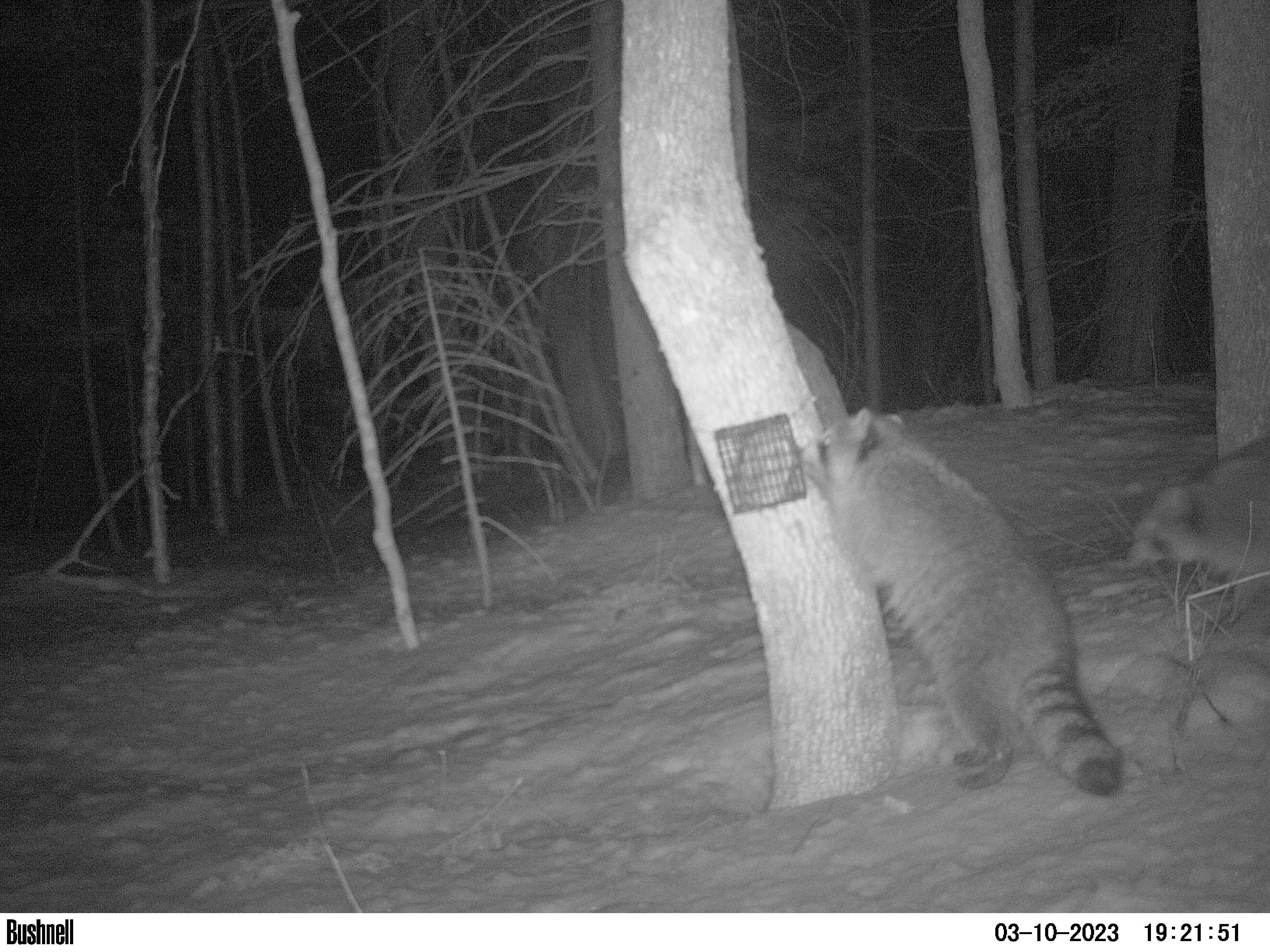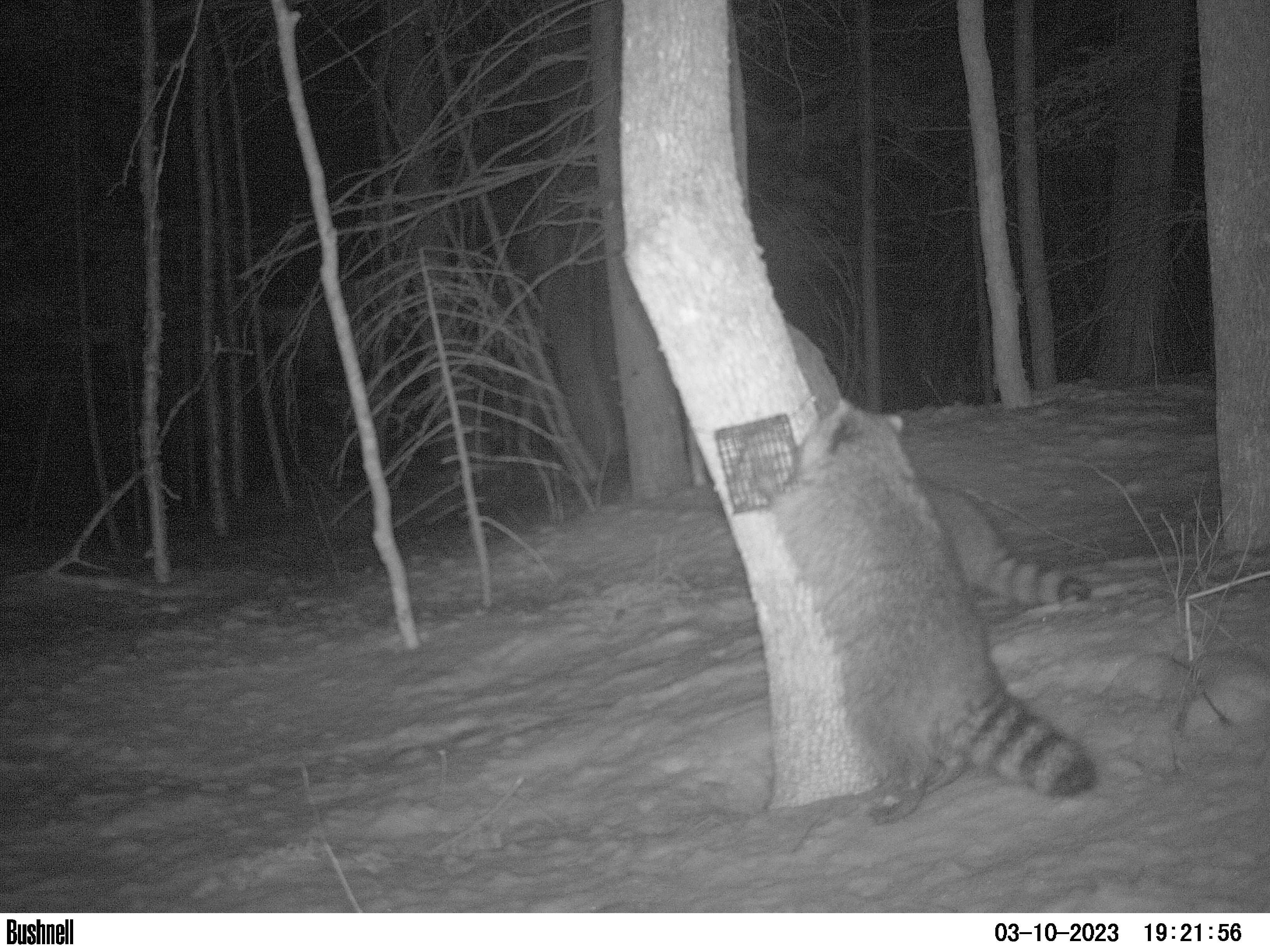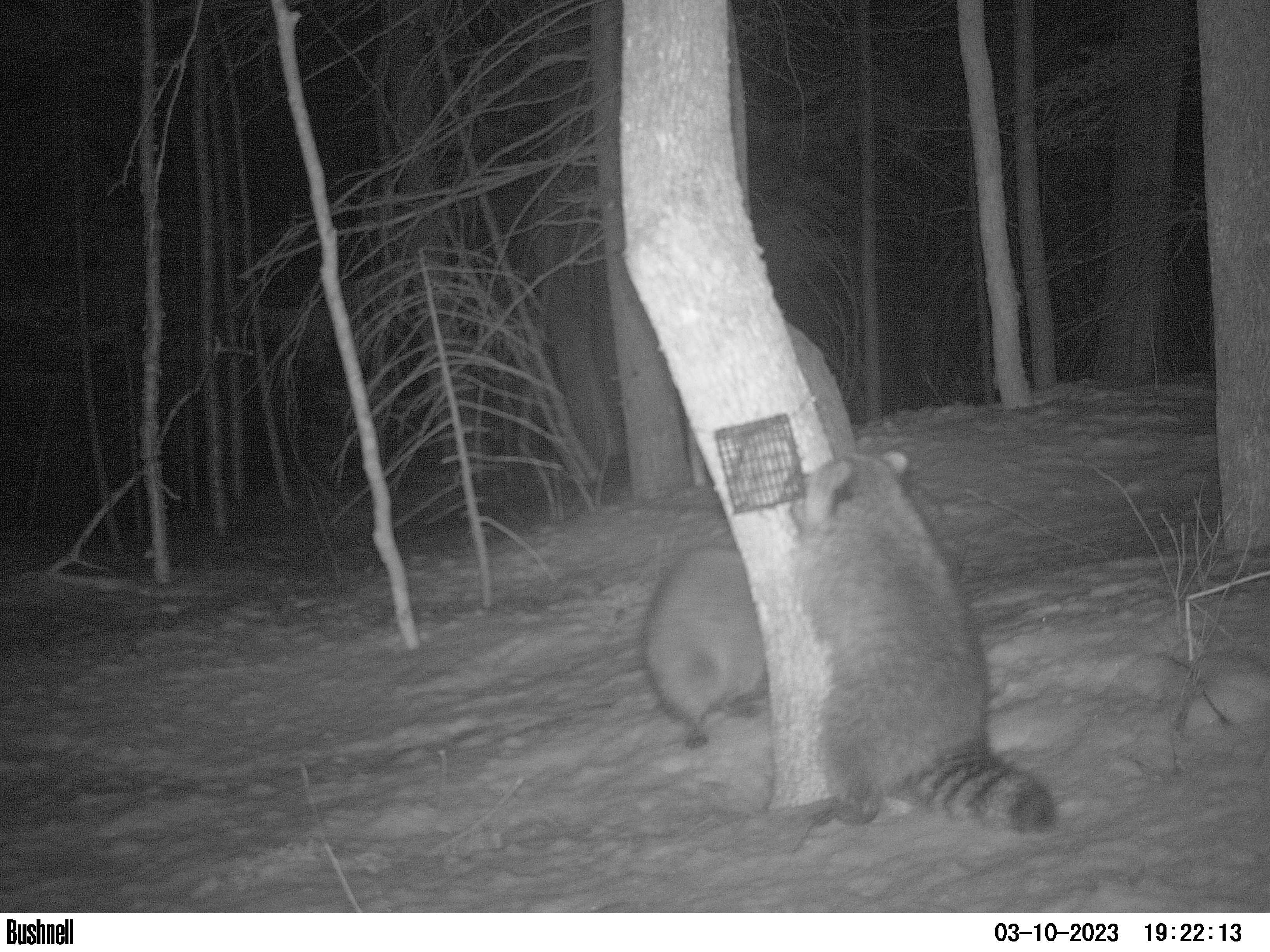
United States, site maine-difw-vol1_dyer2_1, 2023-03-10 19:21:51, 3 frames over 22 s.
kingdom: Animalia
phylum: Chordata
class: Mammalia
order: Carnivora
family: Procyonidae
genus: Procyon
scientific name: Procyon lotor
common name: raccoon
Raccoon (Procyon lotor).